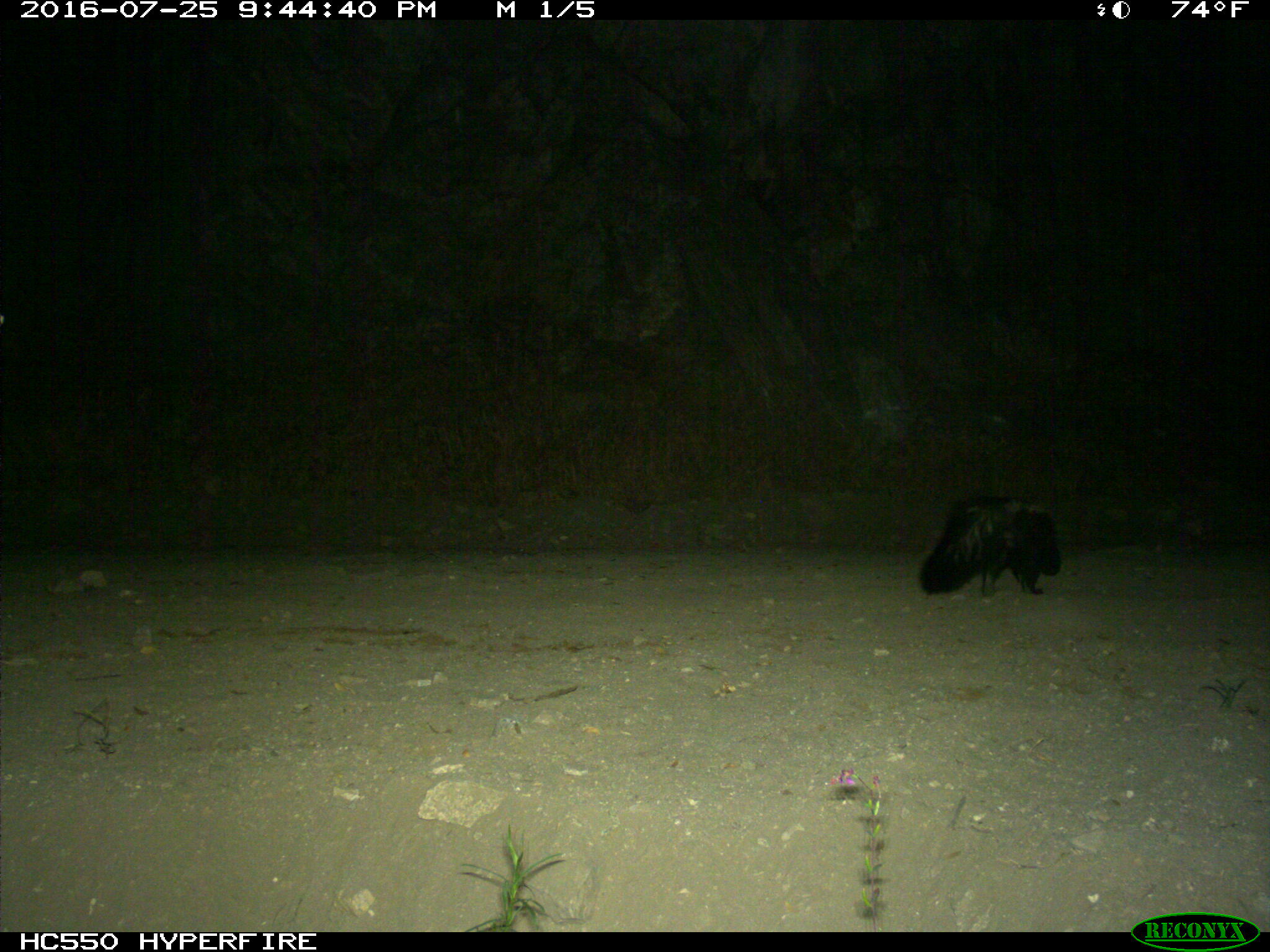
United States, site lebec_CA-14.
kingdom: Animalia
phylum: Chordata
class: Mammalia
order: Carnivora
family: Mephitidae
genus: Mephitis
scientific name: Mephitis mephitis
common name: striped skunk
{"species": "Mephitis mephitis (striped skunk)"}